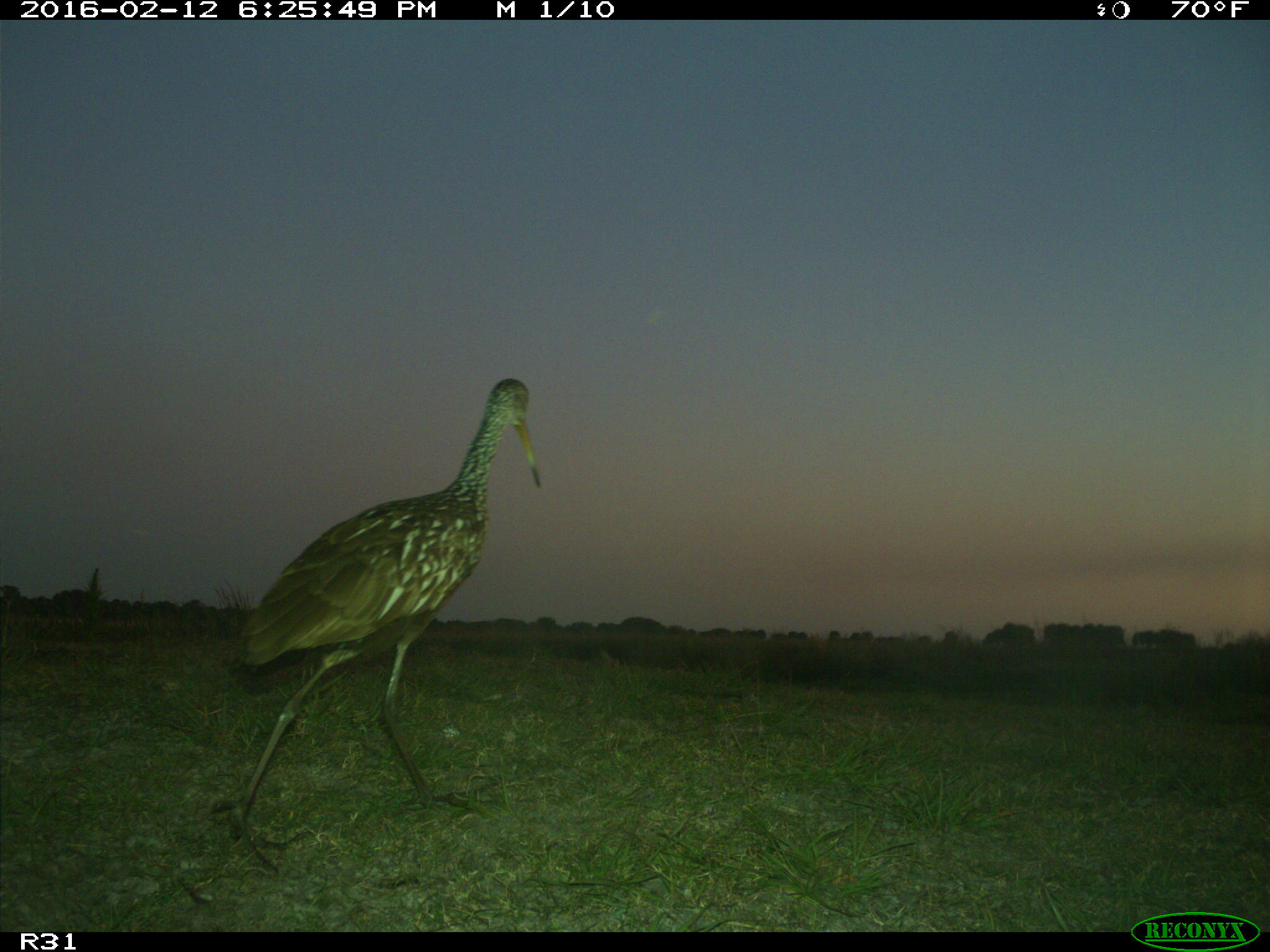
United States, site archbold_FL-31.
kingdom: Animalia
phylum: Chordata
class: Aves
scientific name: Aves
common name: birds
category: unidentified bird